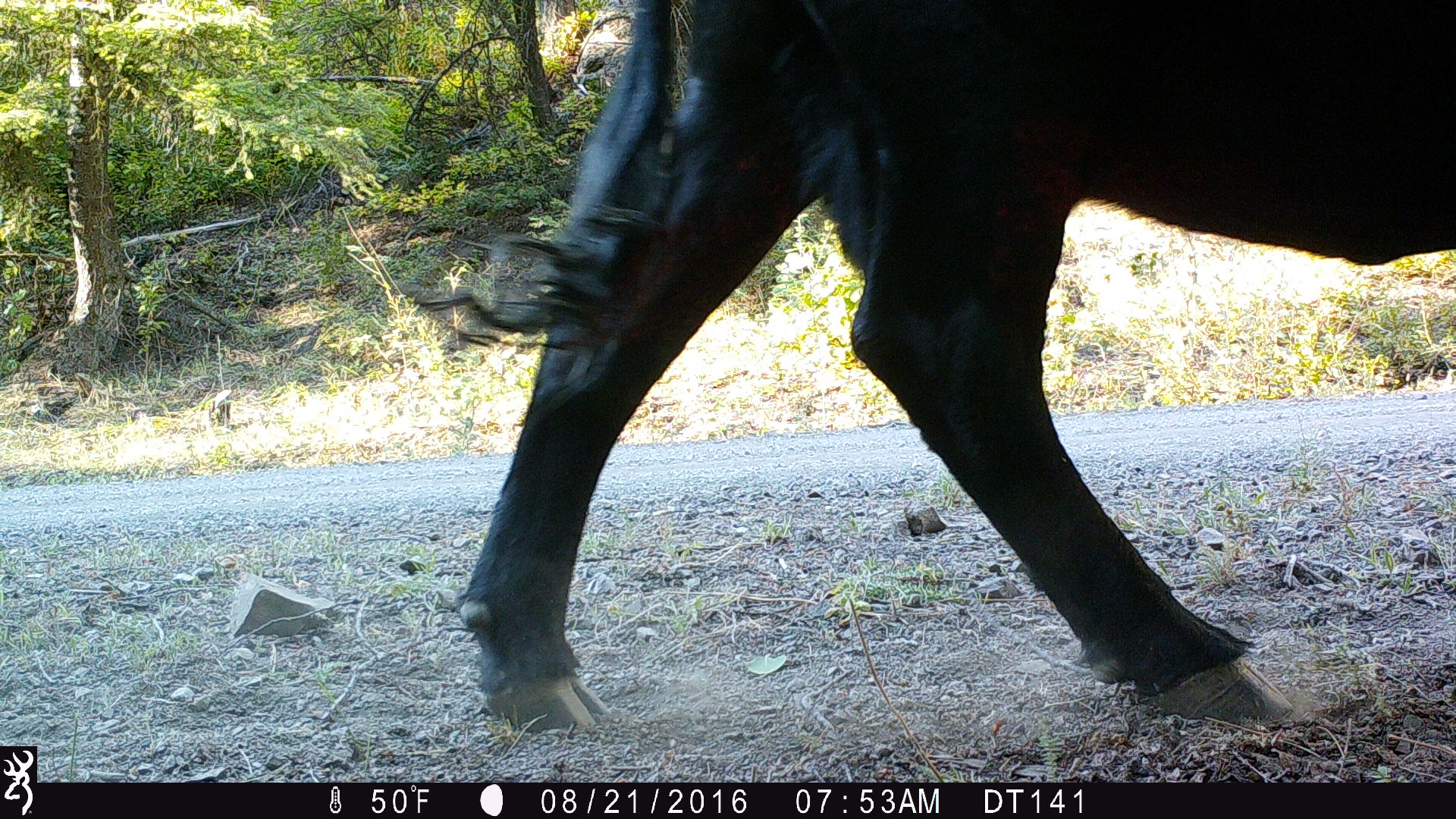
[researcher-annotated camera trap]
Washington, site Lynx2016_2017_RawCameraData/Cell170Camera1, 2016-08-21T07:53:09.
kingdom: Animalia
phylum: Chordata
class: Mammalia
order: Artiodactyla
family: Bovidae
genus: Bos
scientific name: Bos taurus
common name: domestic cattle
Domestic cattle (Bos taurus). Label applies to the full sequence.